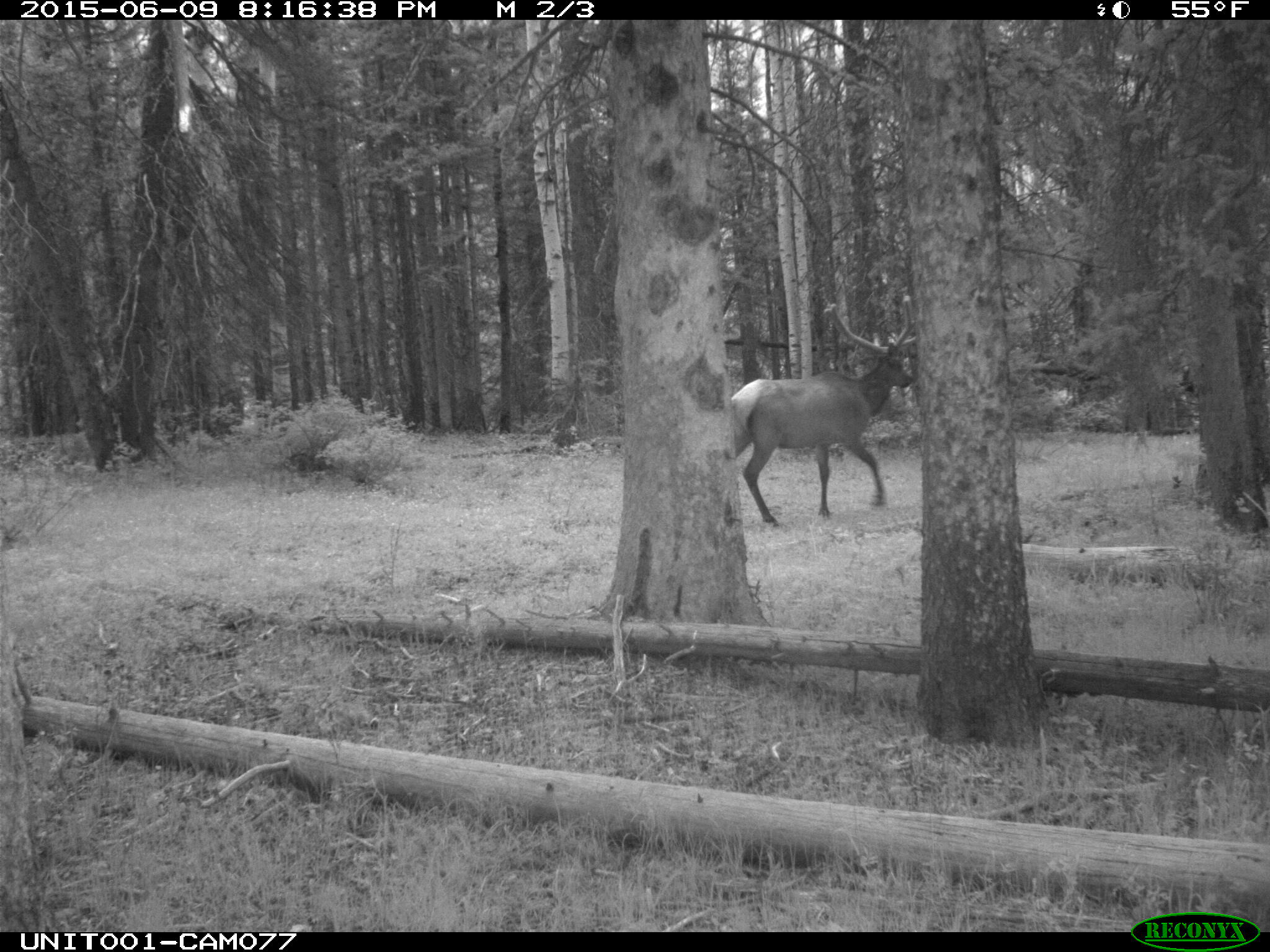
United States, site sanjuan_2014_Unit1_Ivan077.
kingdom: Animalia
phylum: Chordata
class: Mammalia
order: Artiodactyla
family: Cervidae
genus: Cervus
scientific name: Cervus elaphus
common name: red deer